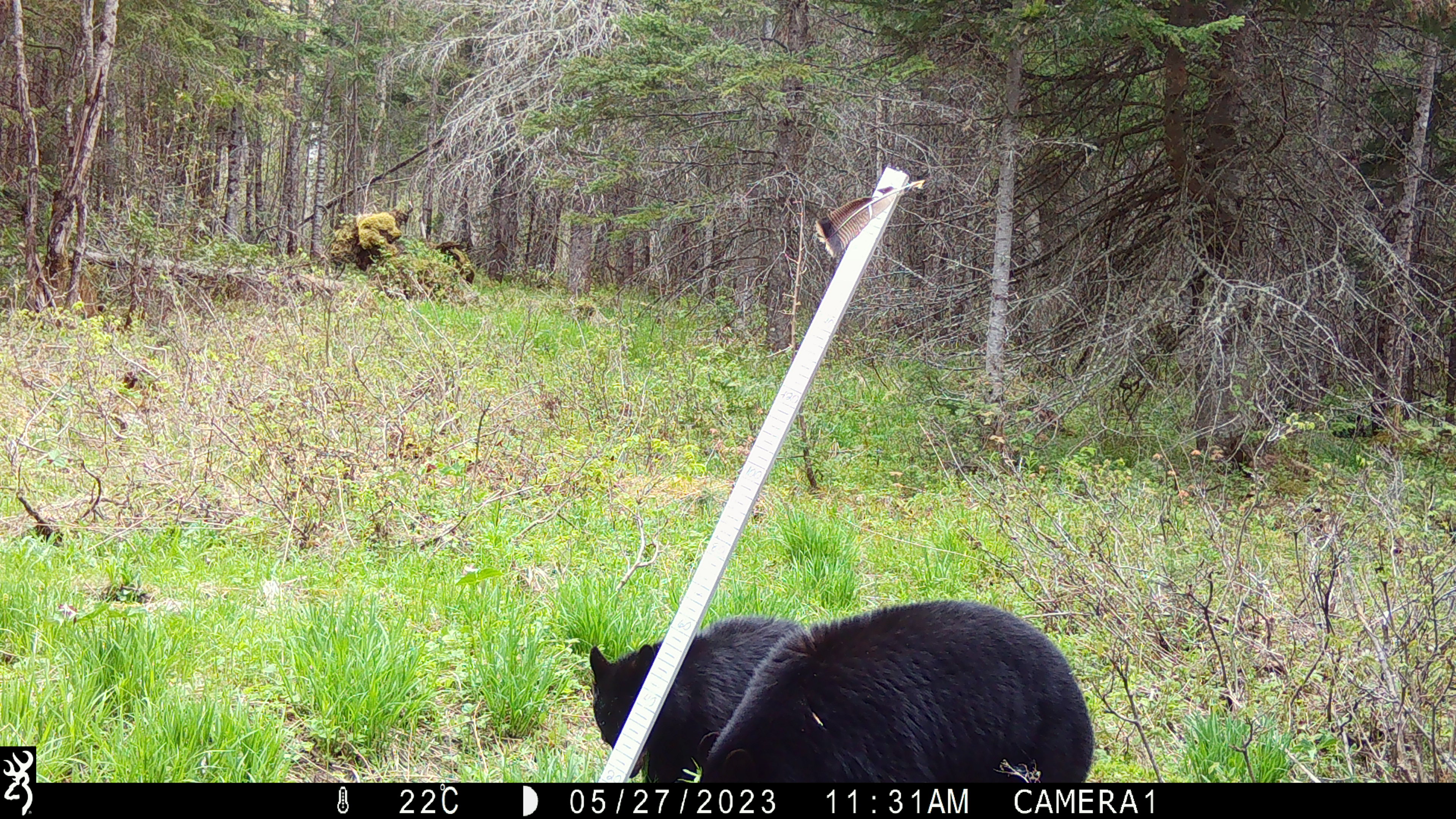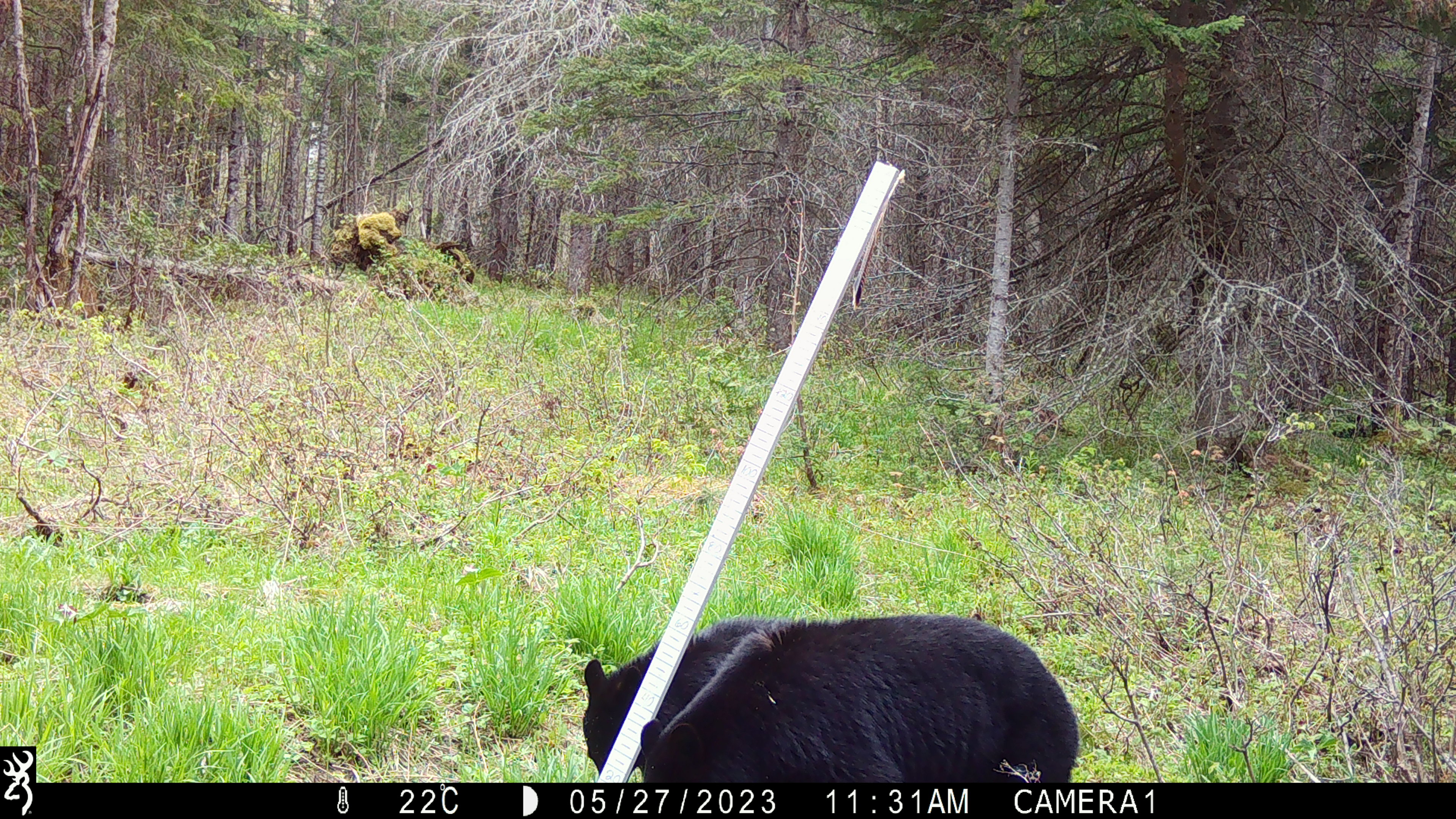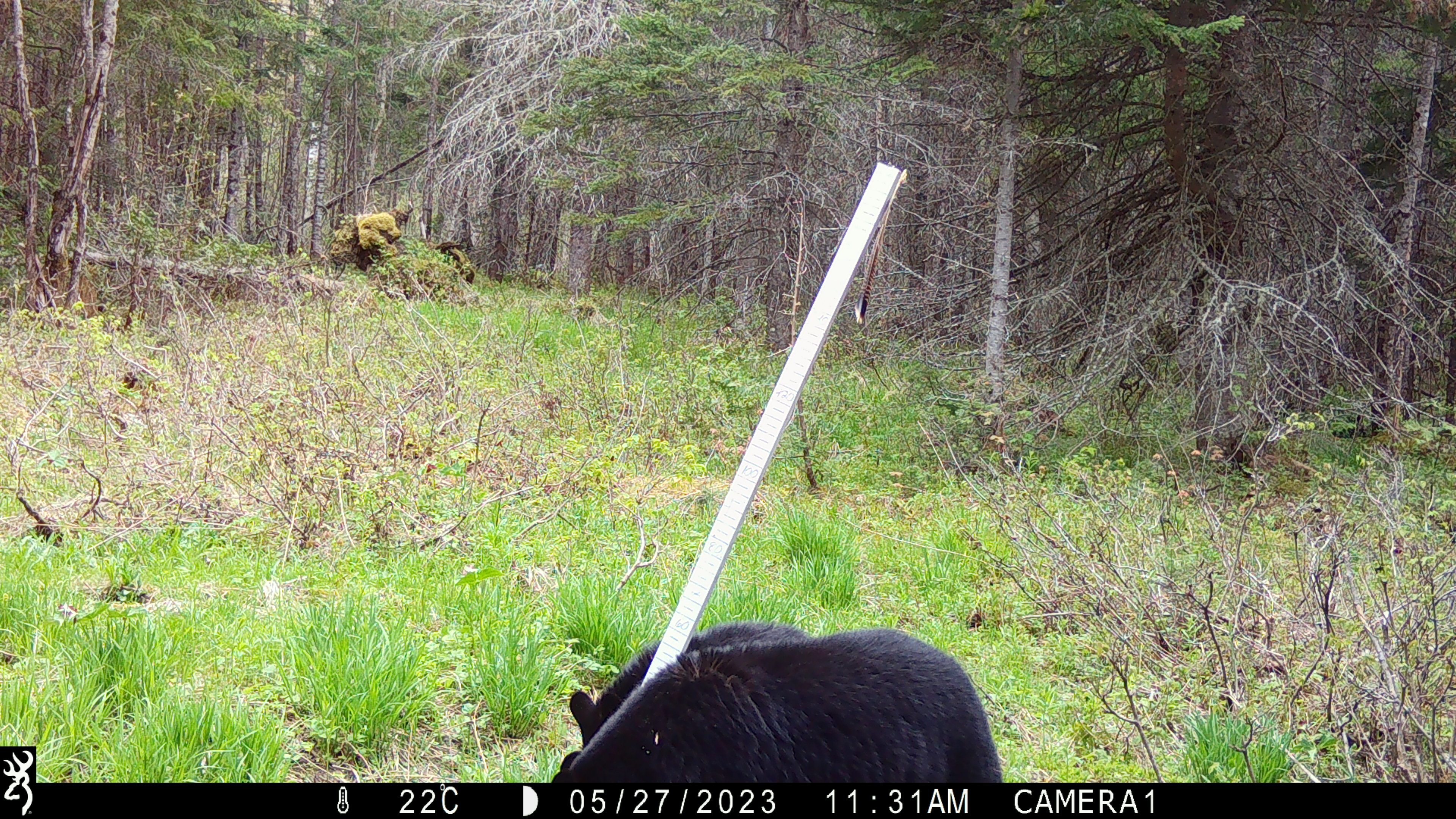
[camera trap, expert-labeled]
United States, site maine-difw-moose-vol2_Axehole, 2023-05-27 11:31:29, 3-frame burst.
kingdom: Animalia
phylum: Chordata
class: Mammalia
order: Carnivora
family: Ursidae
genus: Ursus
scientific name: Ursus americanus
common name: black bear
Black bear (Ursus americanus).